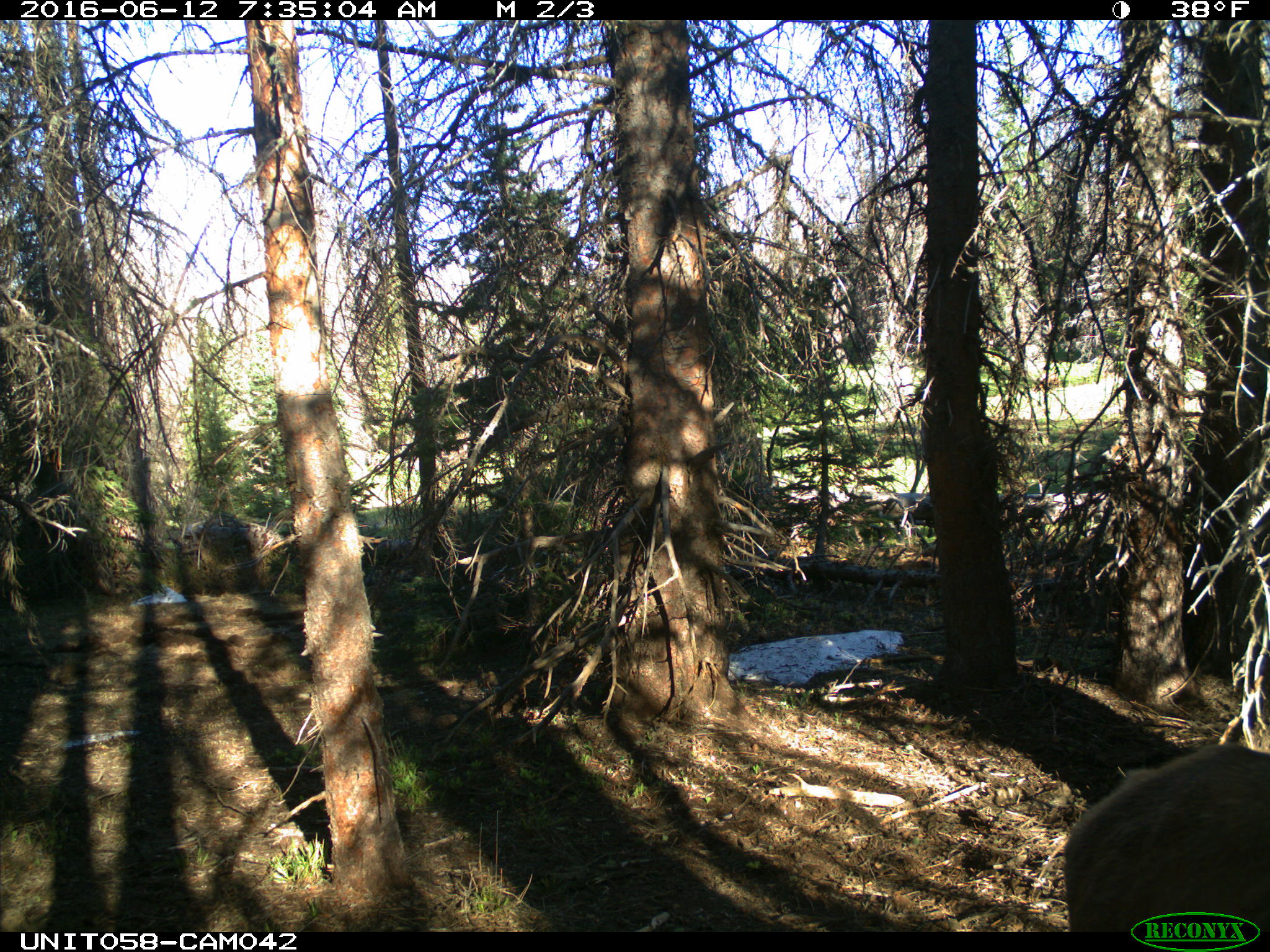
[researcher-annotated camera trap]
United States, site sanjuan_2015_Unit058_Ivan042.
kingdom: Animalia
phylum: Chordata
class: Mammalia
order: Artiodactyla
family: Cervidae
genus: Cervus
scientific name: Cervus elaphus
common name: red deer